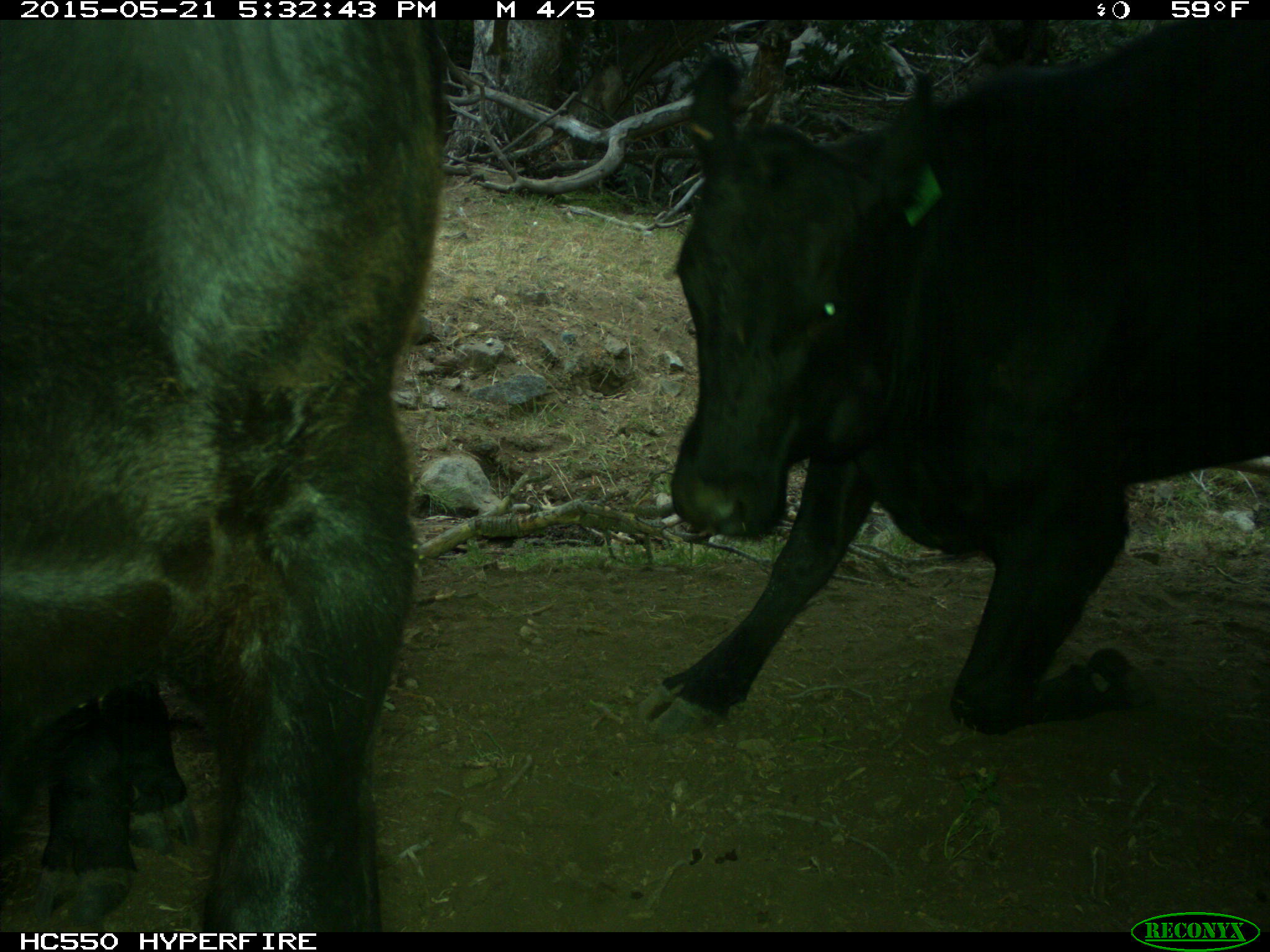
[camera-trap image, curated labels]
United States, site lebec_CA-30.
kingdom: Animalia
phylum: Chordata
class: Mammalia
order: Artiodactyla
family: Bovidae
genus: Bos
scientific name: Bos taurus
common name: domestic cow